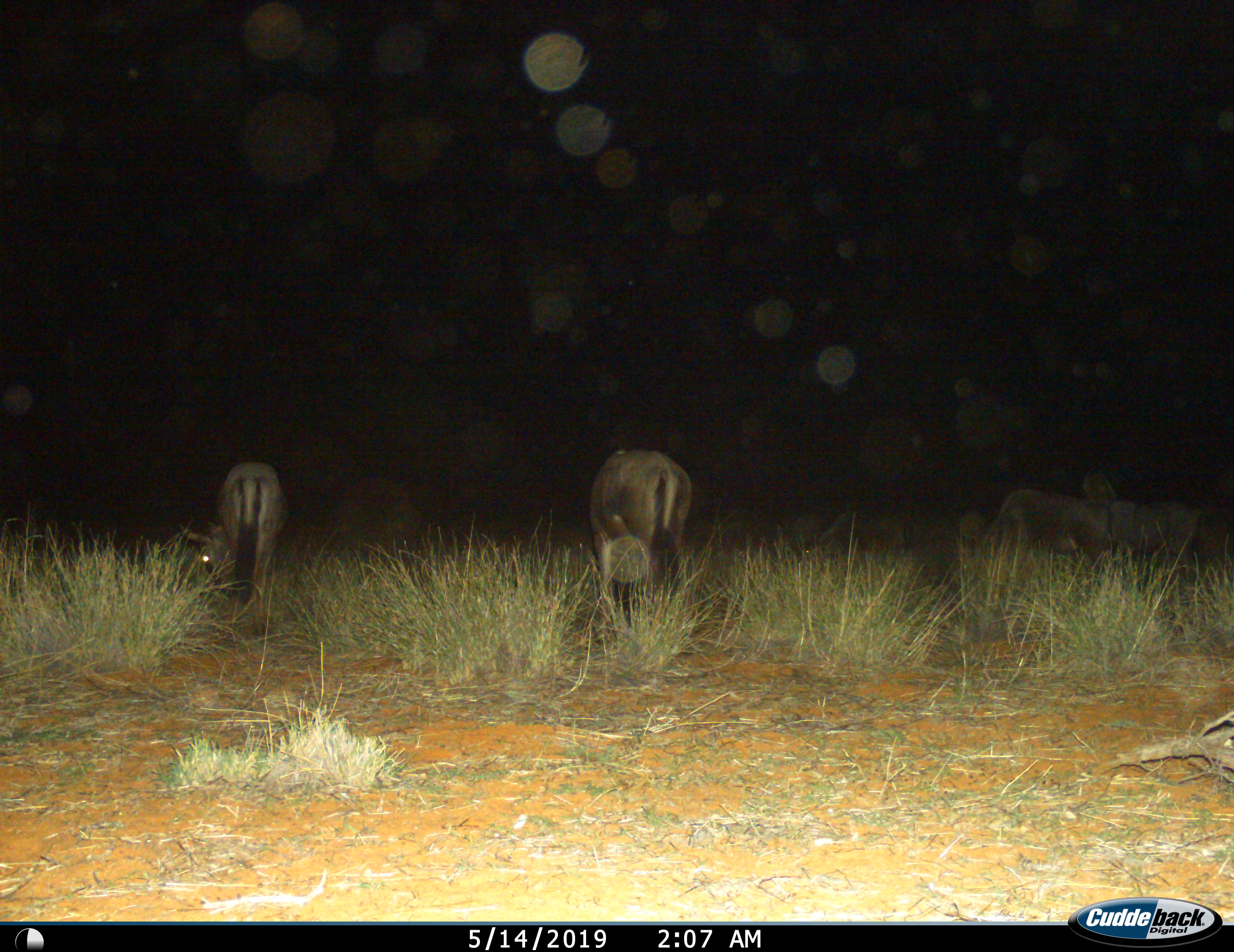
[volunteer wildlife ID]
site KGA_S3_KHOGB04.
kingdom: Animalia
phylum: Chordata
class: Mammalia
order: Artiodactyla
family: Bovidae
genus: Connochaetes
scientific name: Connochaetes taurinus taurinus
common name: blue wildebeest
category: wildebeestblue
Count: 5.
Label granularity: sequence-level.